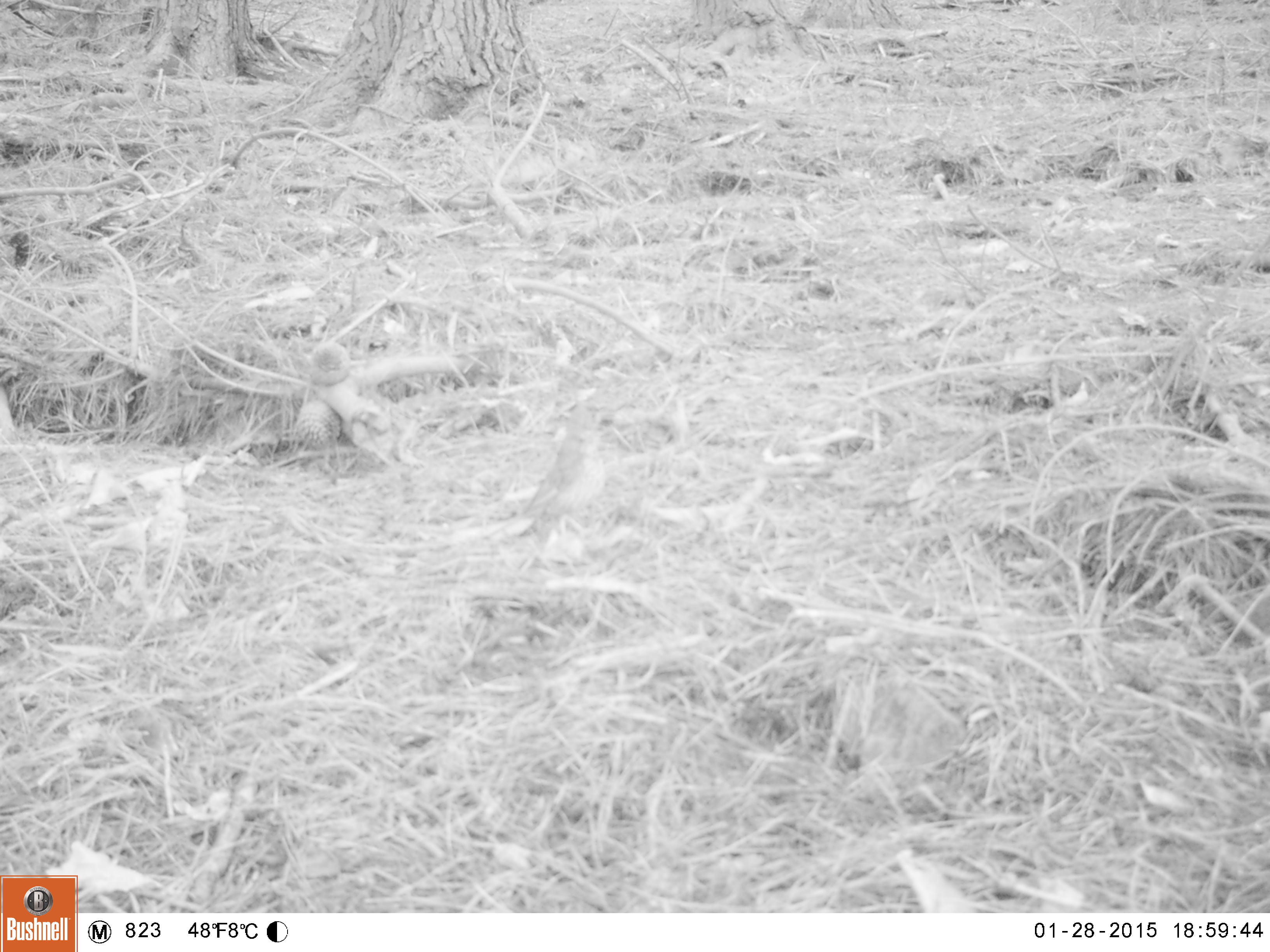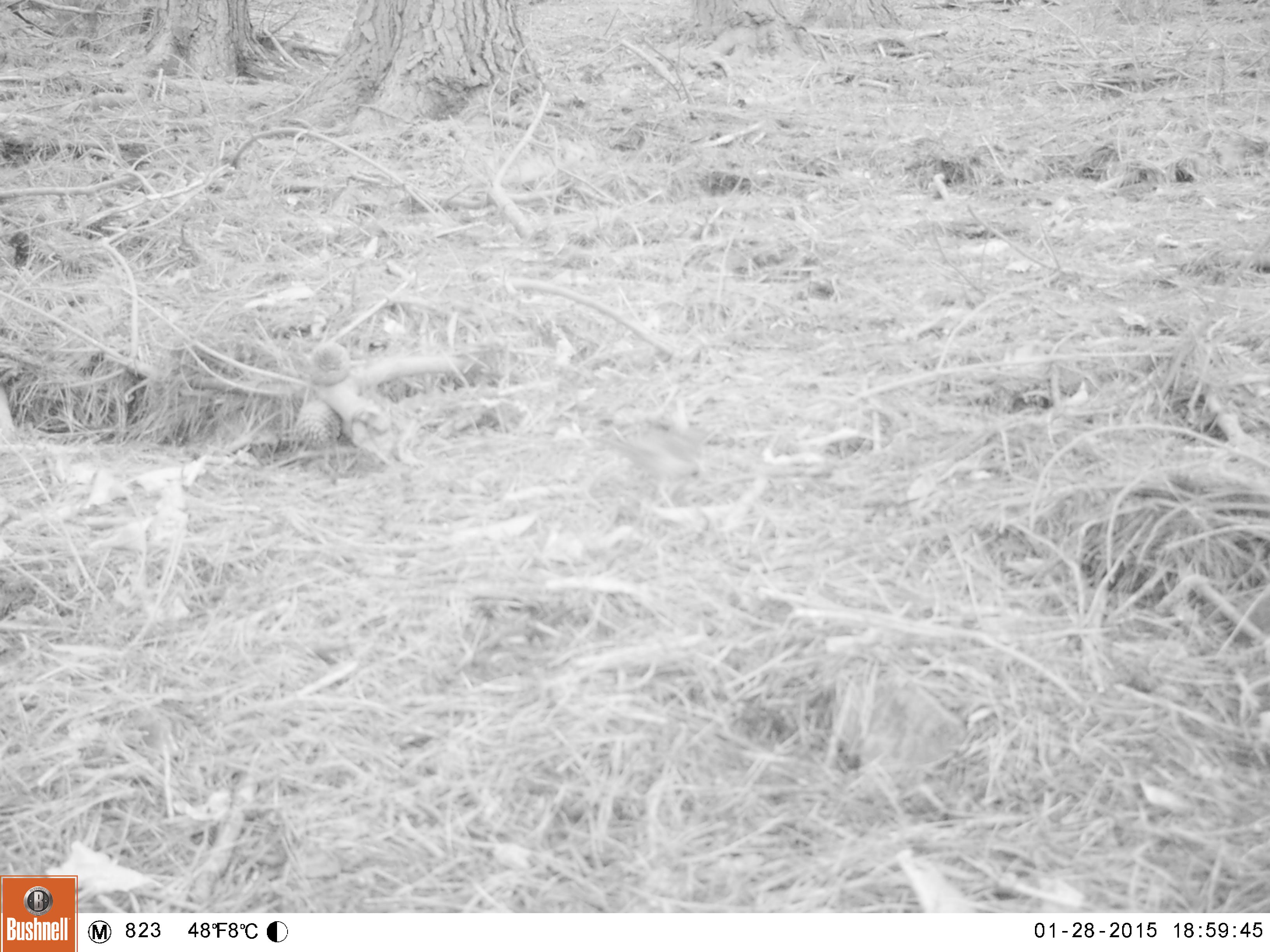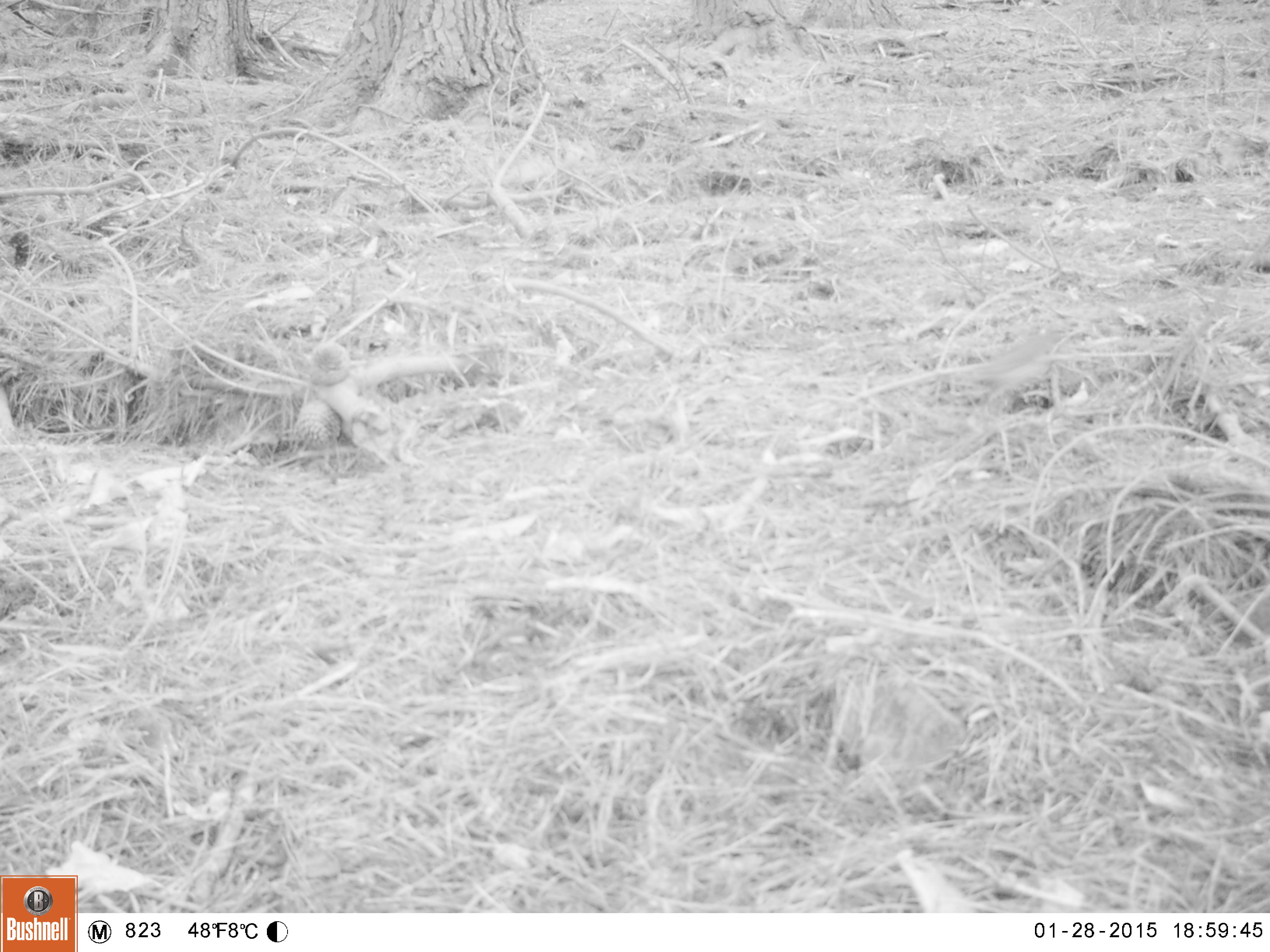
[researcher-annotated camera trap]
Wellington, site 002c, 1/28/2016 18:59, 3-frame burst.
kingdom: Animalia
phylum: Chordata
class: Aves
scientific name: Aves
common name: bird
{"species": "bird (Aves)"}